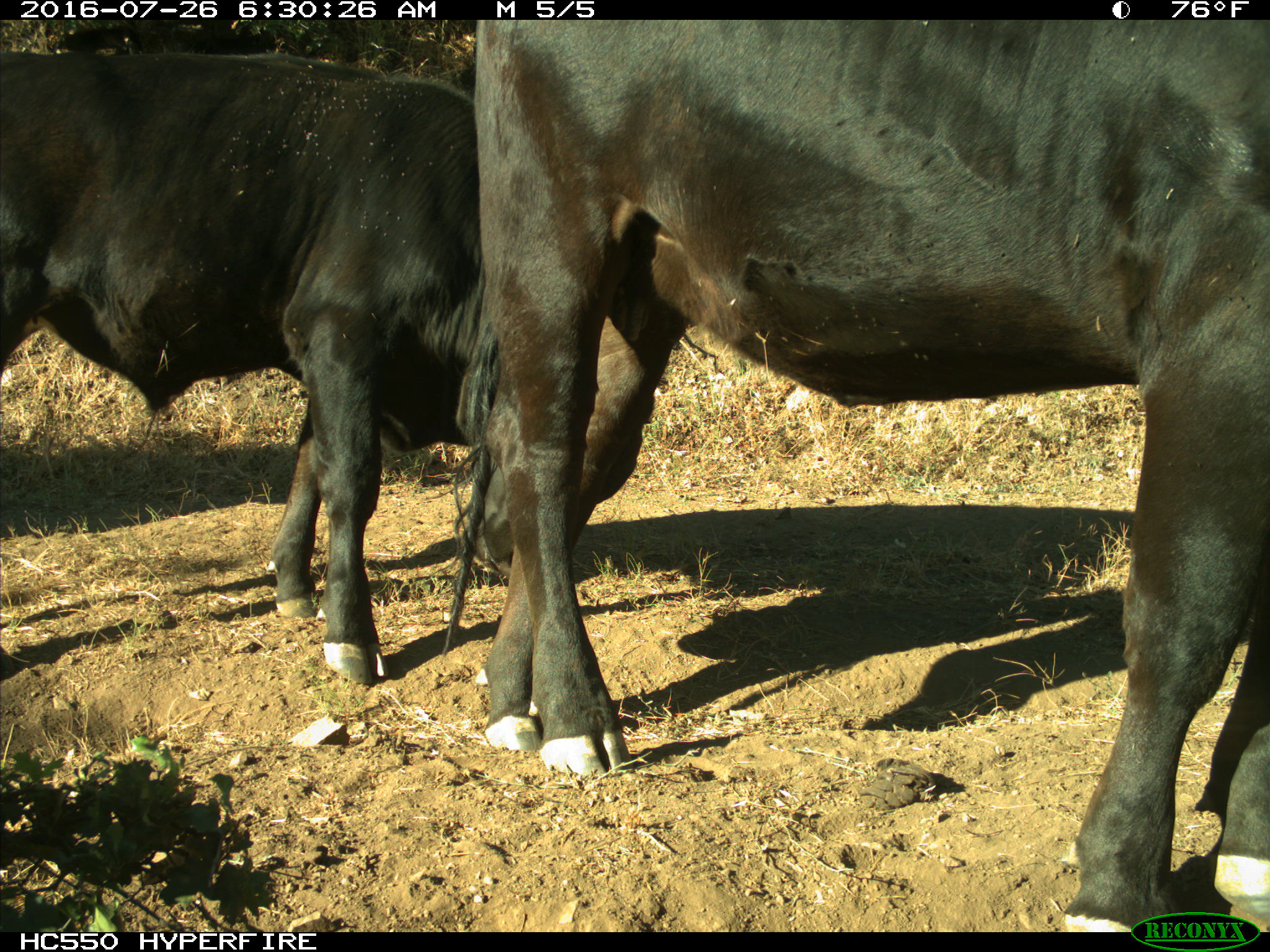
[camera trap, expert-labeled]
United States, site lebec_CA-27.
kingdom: Animalia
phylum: Chordata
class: Mammalia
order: Artiodactyla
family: Bovidae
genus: Bos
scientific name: Bos taurus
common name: domestic cow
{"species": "Bos taurus (domestic cow)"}